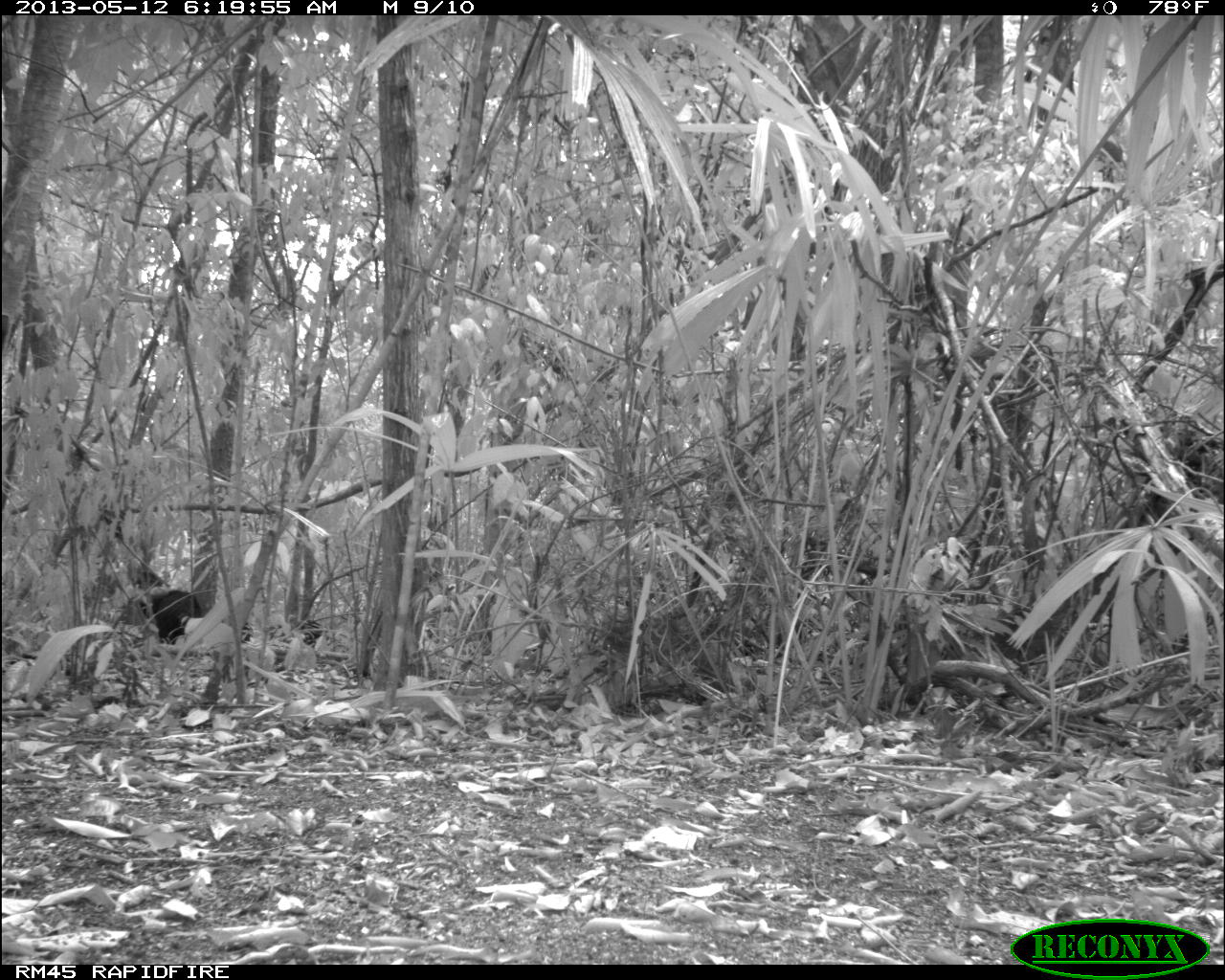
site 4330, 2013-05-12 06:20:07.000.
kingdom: Animalia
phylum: Chordata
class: Mammalia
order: Artiodactyla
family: Tayassuidae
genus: Tayassu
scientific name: Tayassu pecari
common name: white-lipped peccary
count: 5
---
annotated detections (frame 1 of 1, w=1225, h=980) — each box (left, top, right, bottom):
tayassu pecari: (133, 570, 202, 644); (268, 621, 330, 647)